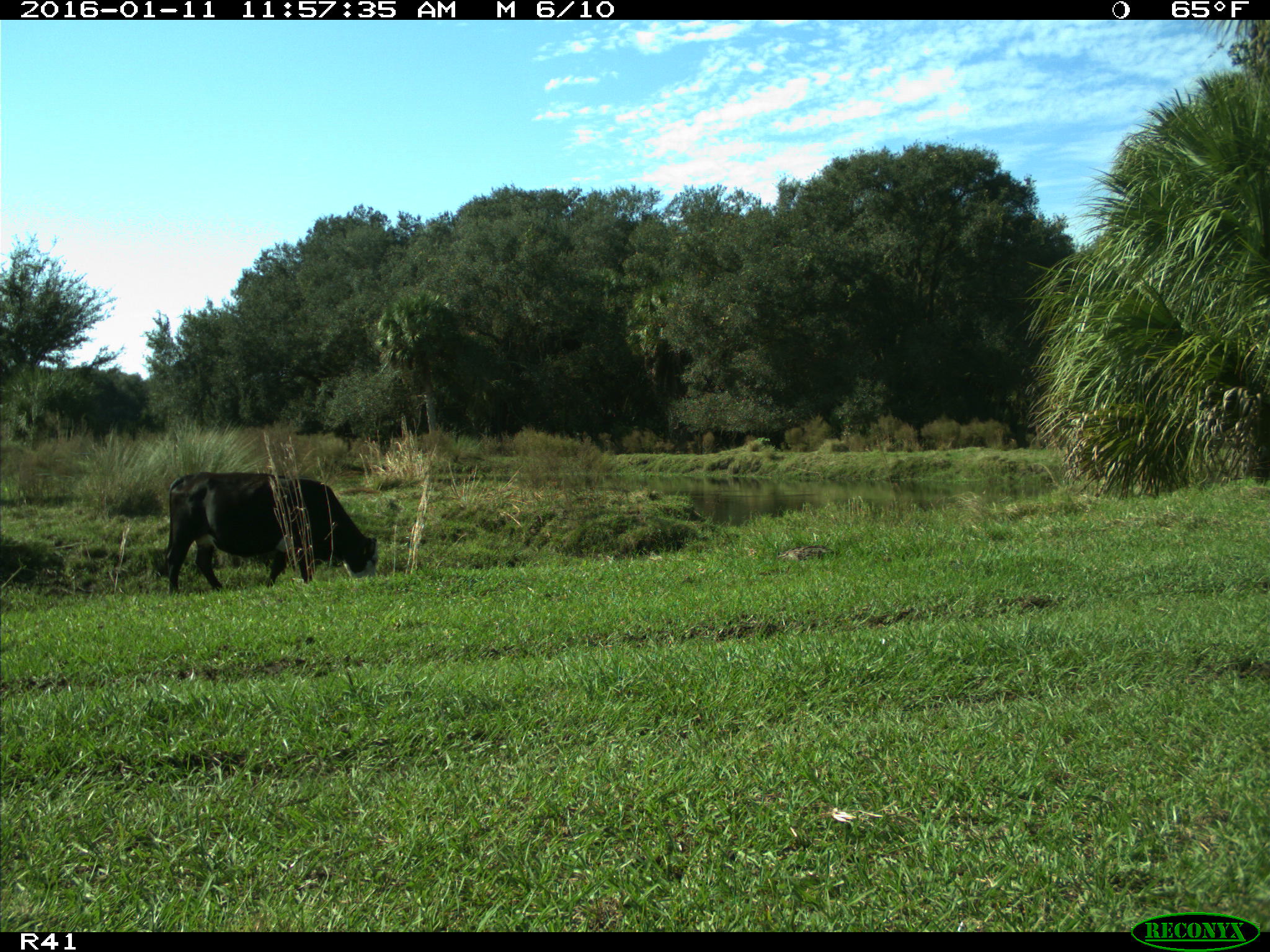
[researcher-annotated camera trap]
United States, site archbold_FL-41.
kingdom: Animalia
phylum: Chordata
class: Mammalia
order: Artiodactyla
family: Bovidae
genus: Bos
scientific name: Bos taurus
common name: domestic cow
Bos taurus (domestic cow).